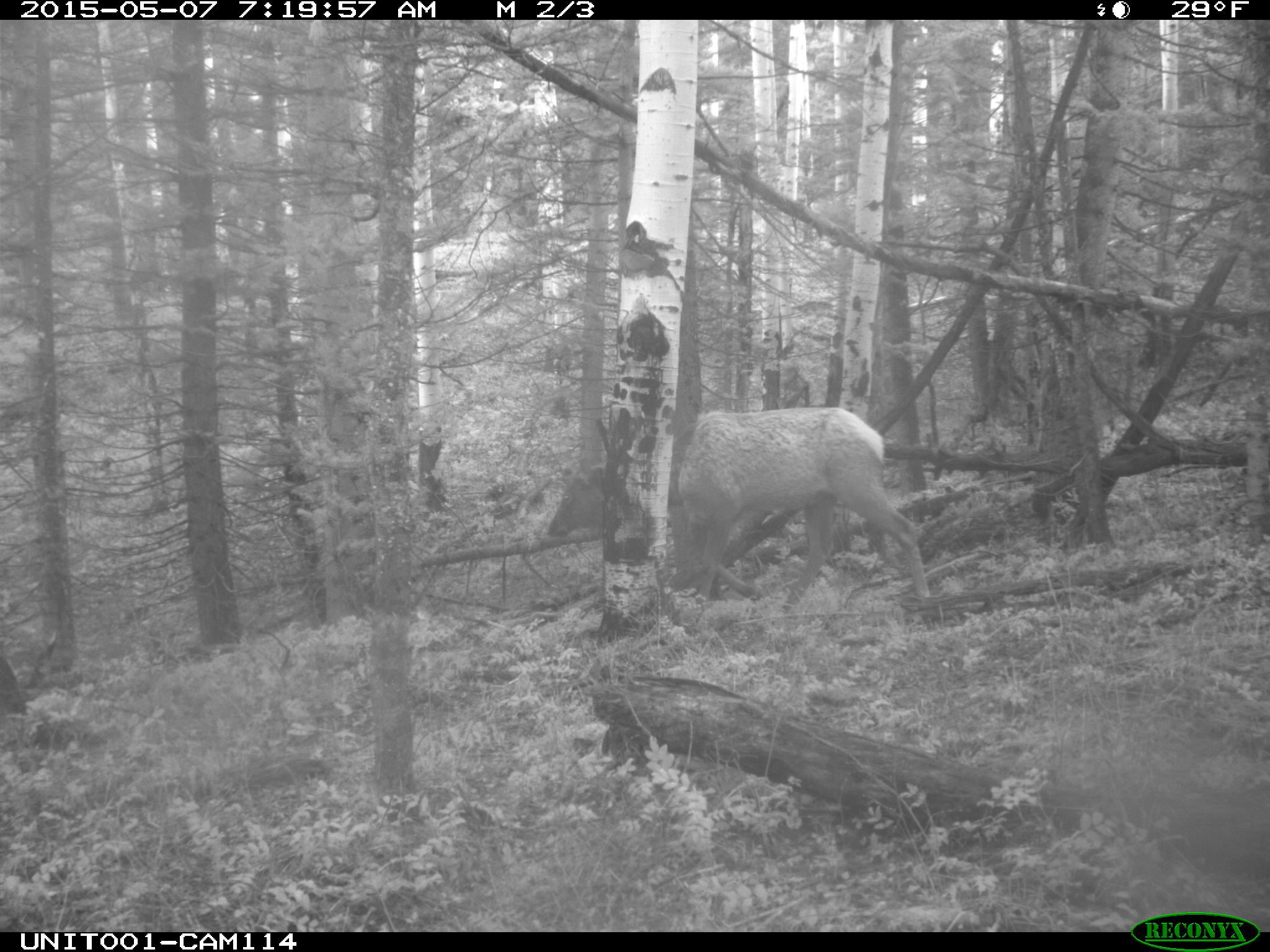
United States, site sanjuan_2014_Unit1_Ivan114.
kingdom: Animalia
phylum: Chordata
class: Mammalia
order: Artiodactyla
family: Cervidae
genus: Cervus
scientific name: Cervus elaphus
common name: red deer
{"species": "Cervus elaphus (red deer)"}